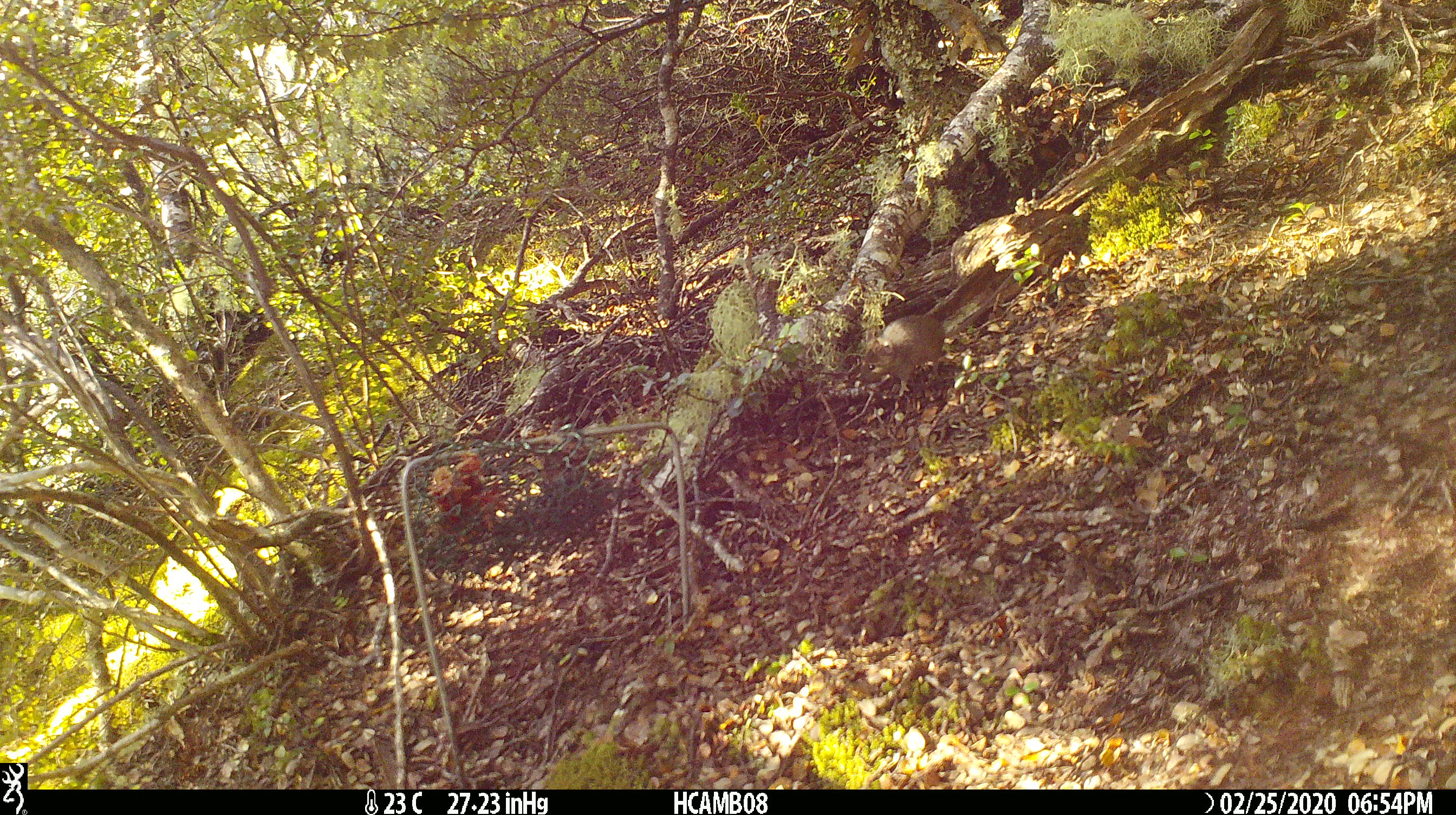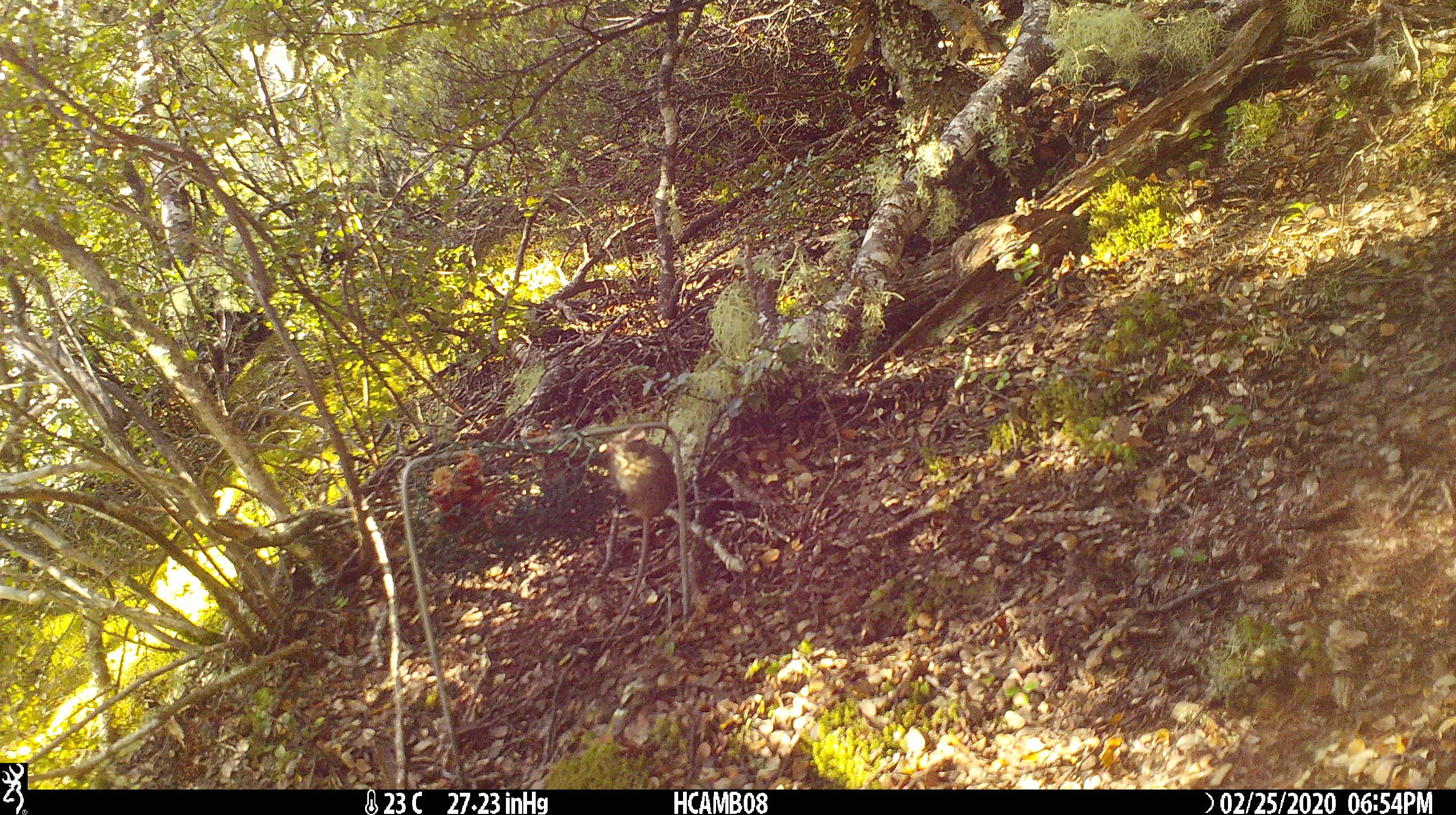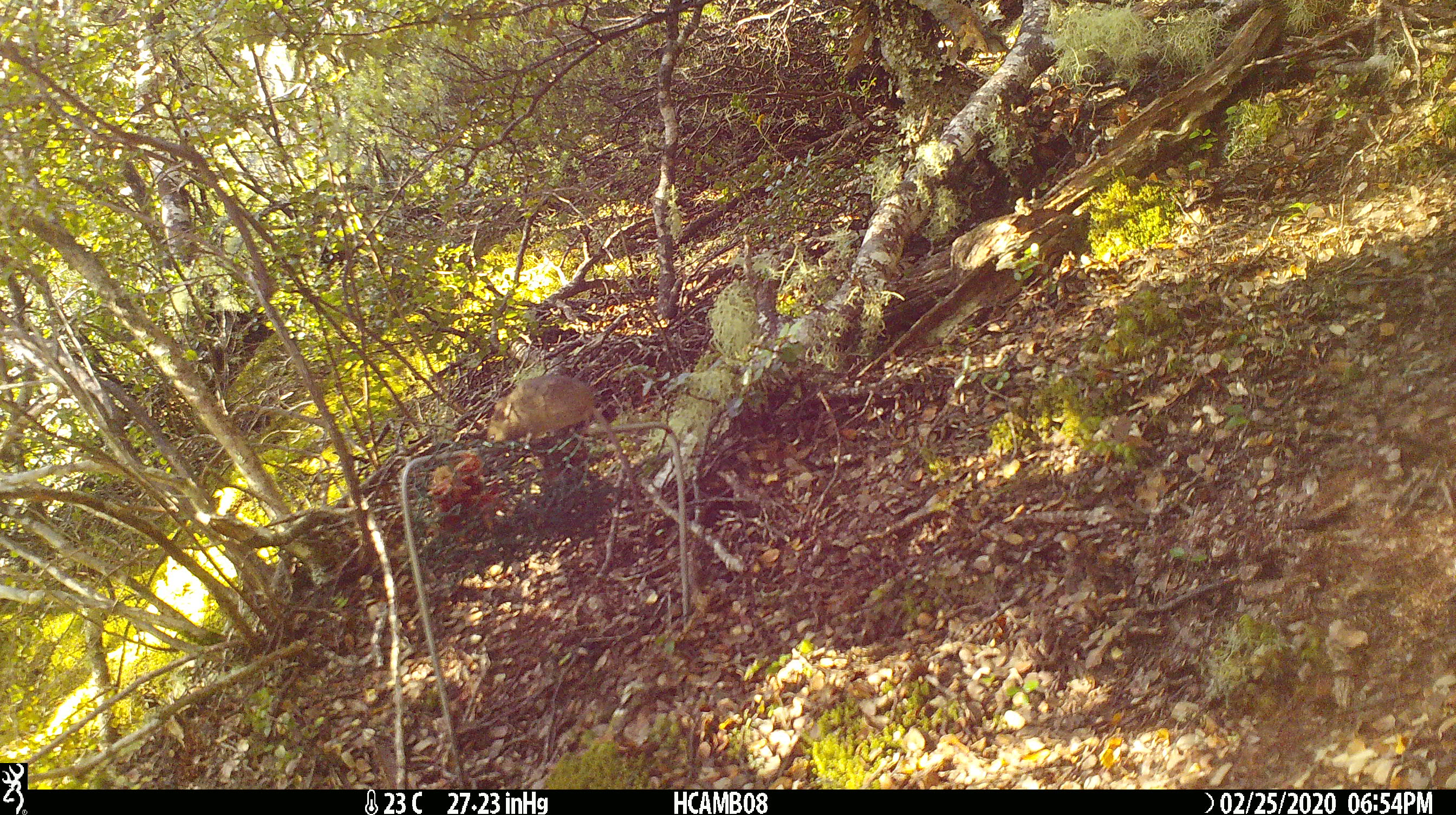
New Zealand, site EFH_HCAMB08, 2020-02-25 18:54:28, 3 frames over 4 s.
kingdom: Animalia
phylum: Chordata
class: Mammalia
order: Rodentia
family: Muridae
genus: Mus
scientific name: Mus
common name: mouse